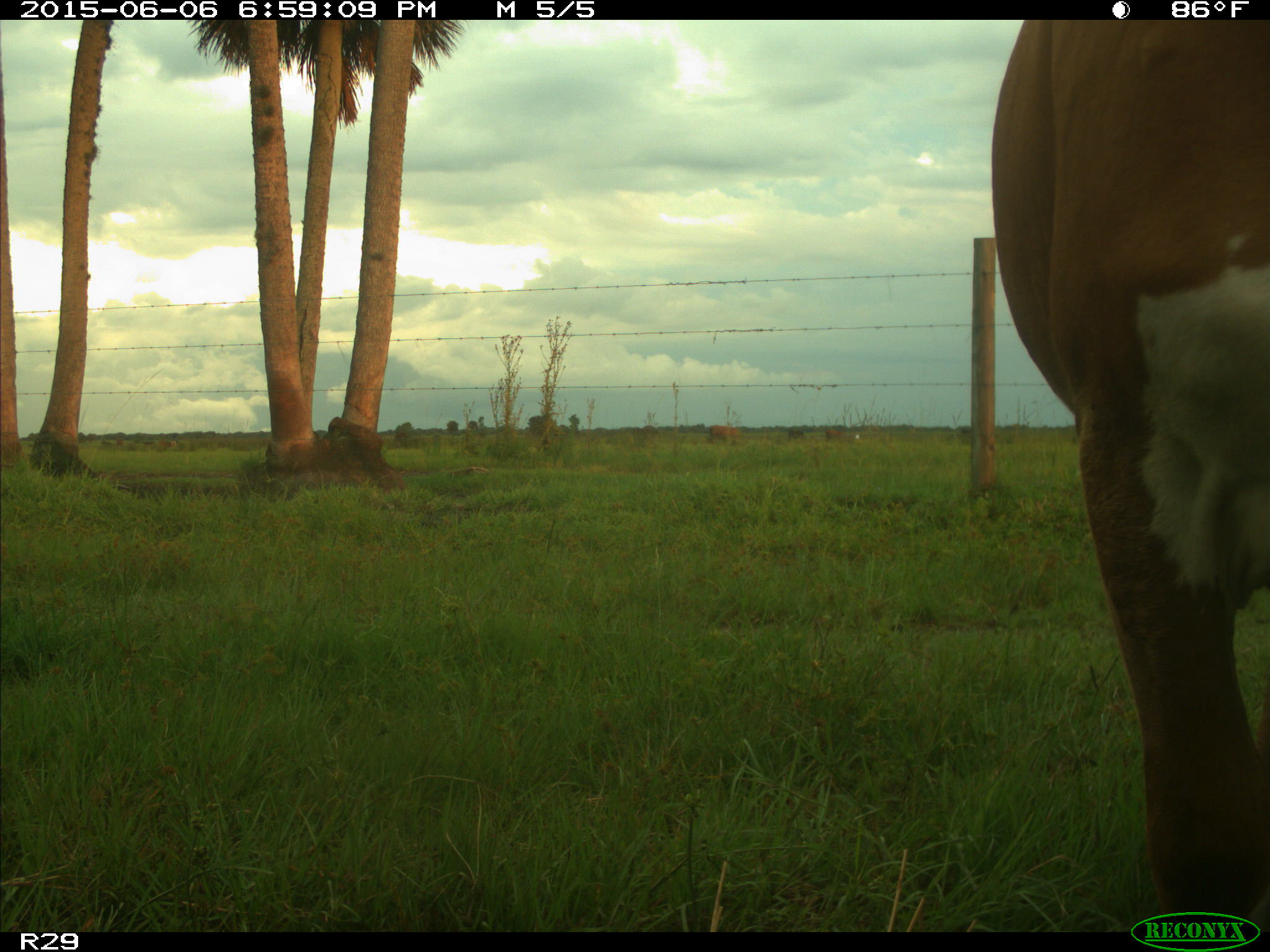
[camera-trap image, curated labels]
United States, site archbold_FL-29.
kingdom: Animalia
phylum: Chordata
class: Mammalia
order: Artiodactyla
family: Bovidae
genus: Bos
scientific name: Bos taurus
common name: domestic cow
Bos taurus (domestic cow).